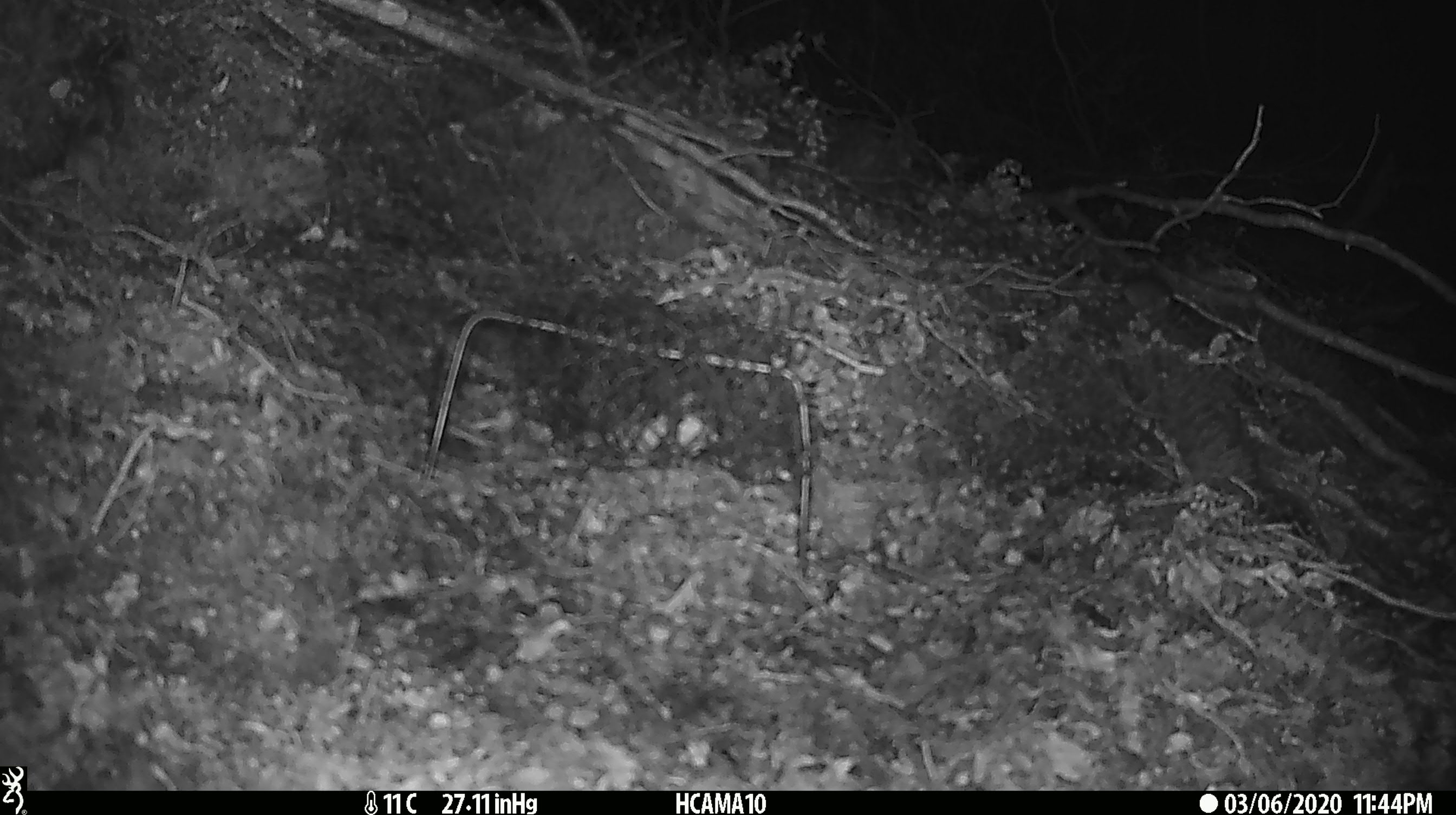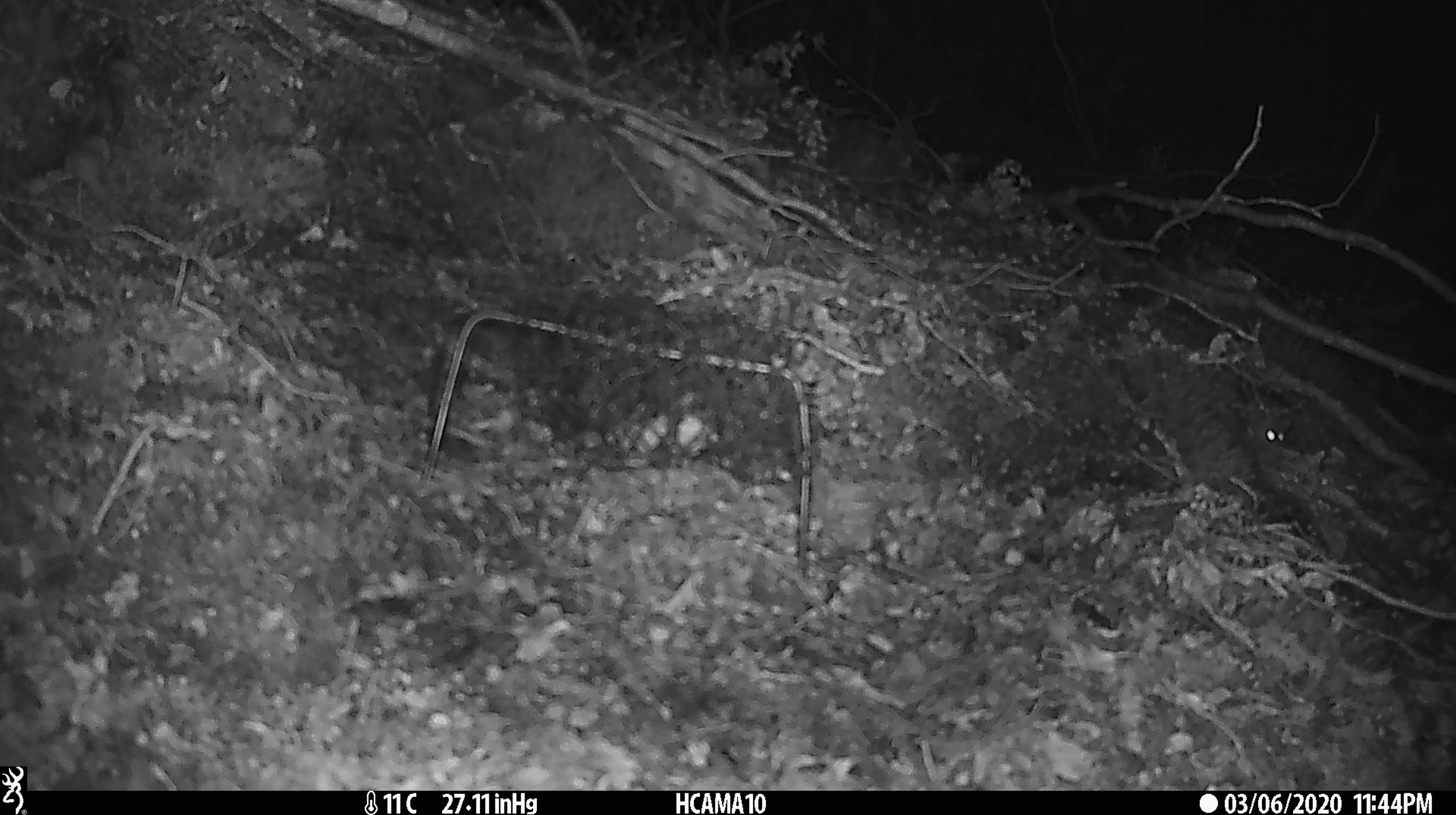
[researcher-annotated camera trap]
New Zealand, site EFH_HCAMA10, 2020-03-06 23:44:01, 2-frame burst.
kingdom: Animalia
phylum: Chordata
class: Mammalia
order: Rodentia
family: Muridae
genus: Mus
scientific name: Mus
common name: mouse